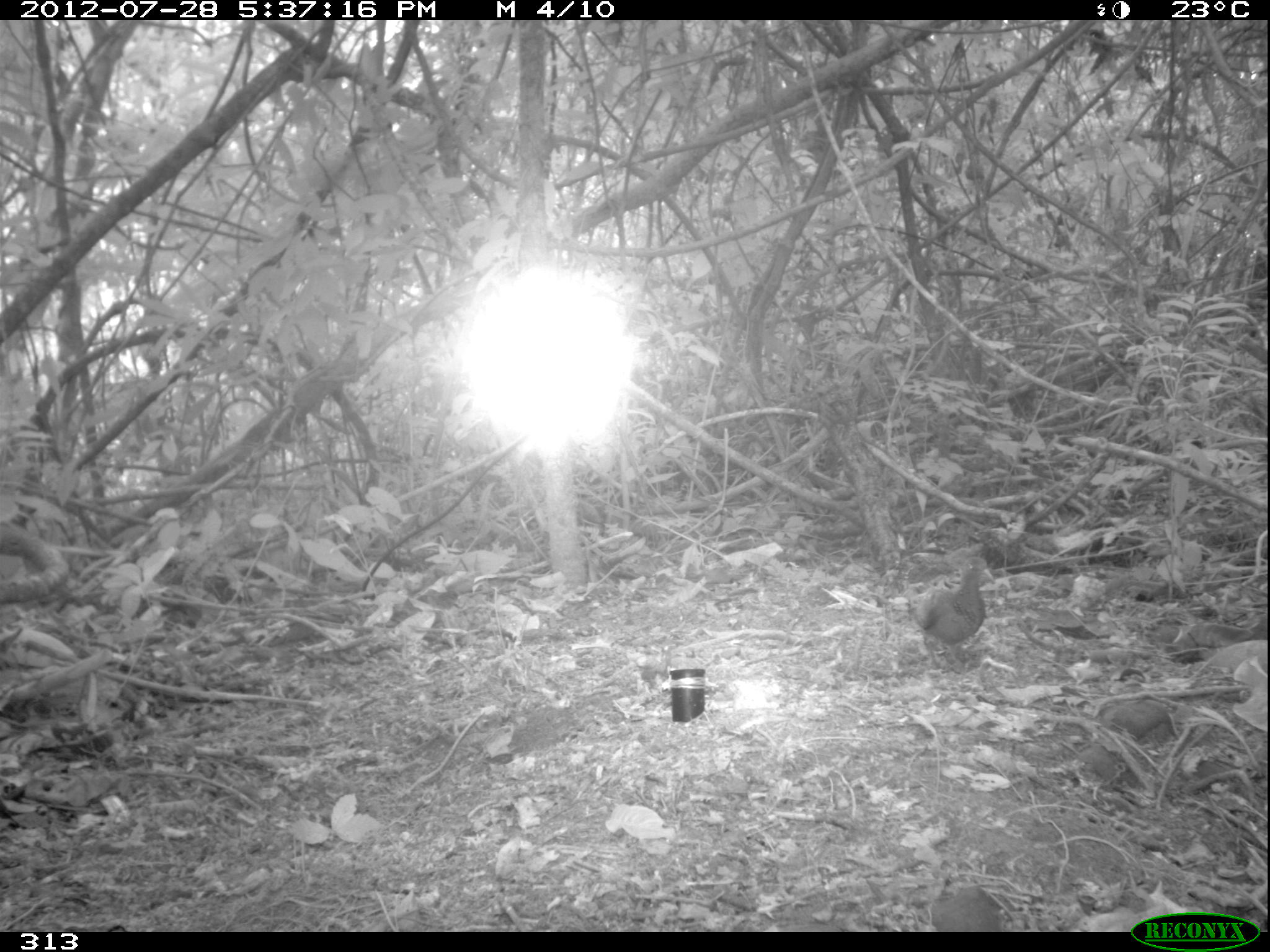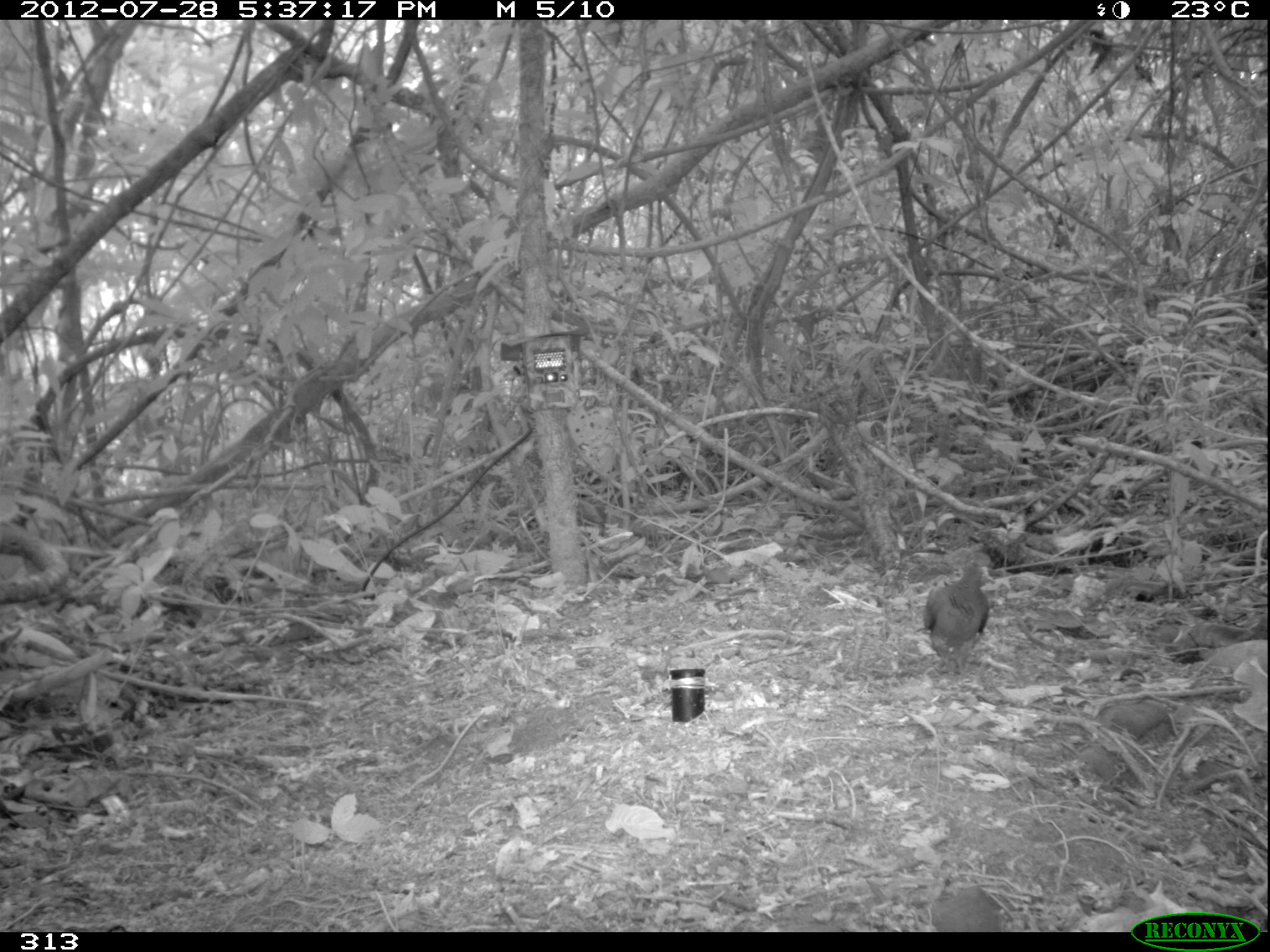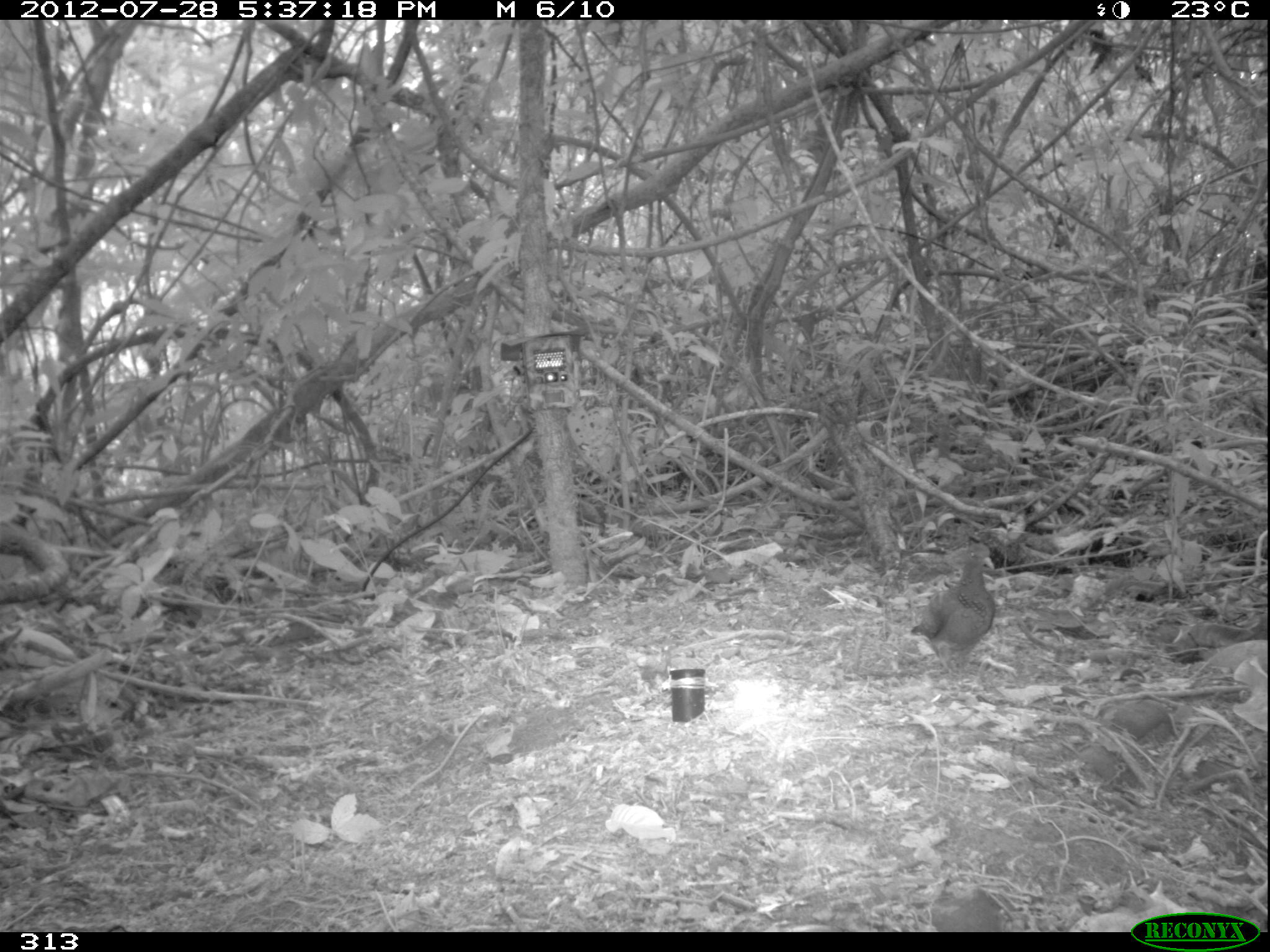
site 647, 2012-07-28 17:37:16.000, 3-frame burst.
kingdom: Animalia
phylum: Chordata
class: Aves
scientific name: Aves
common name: bird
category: unknown bird